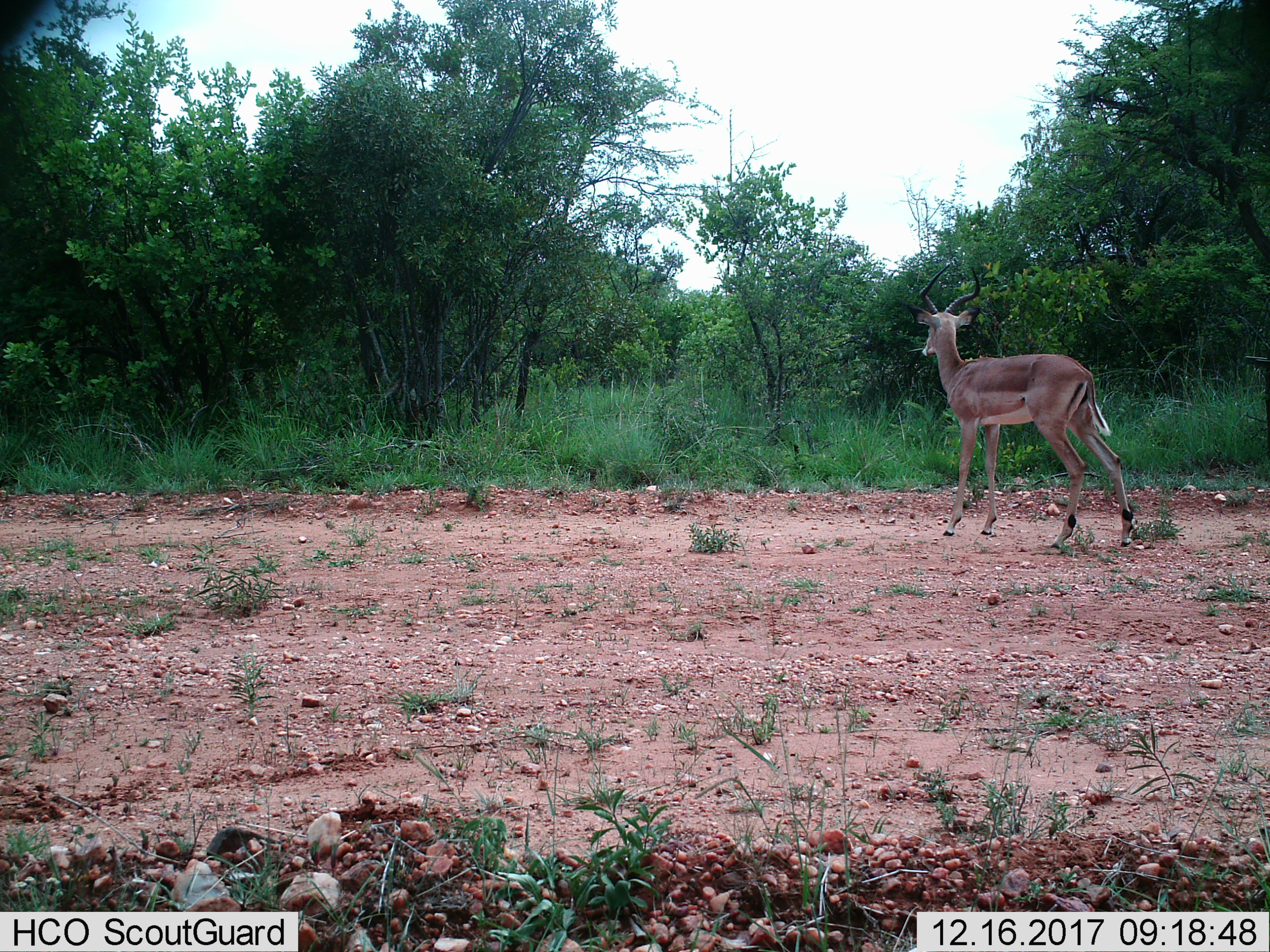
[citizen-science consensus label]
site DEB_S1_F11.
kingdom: Animalia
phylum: Chordata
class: Mammalia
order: Artiodactyla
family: Bovidae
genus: Aepyceros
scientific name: Aepyceros melampus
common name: impala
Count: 1.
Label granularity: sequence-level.